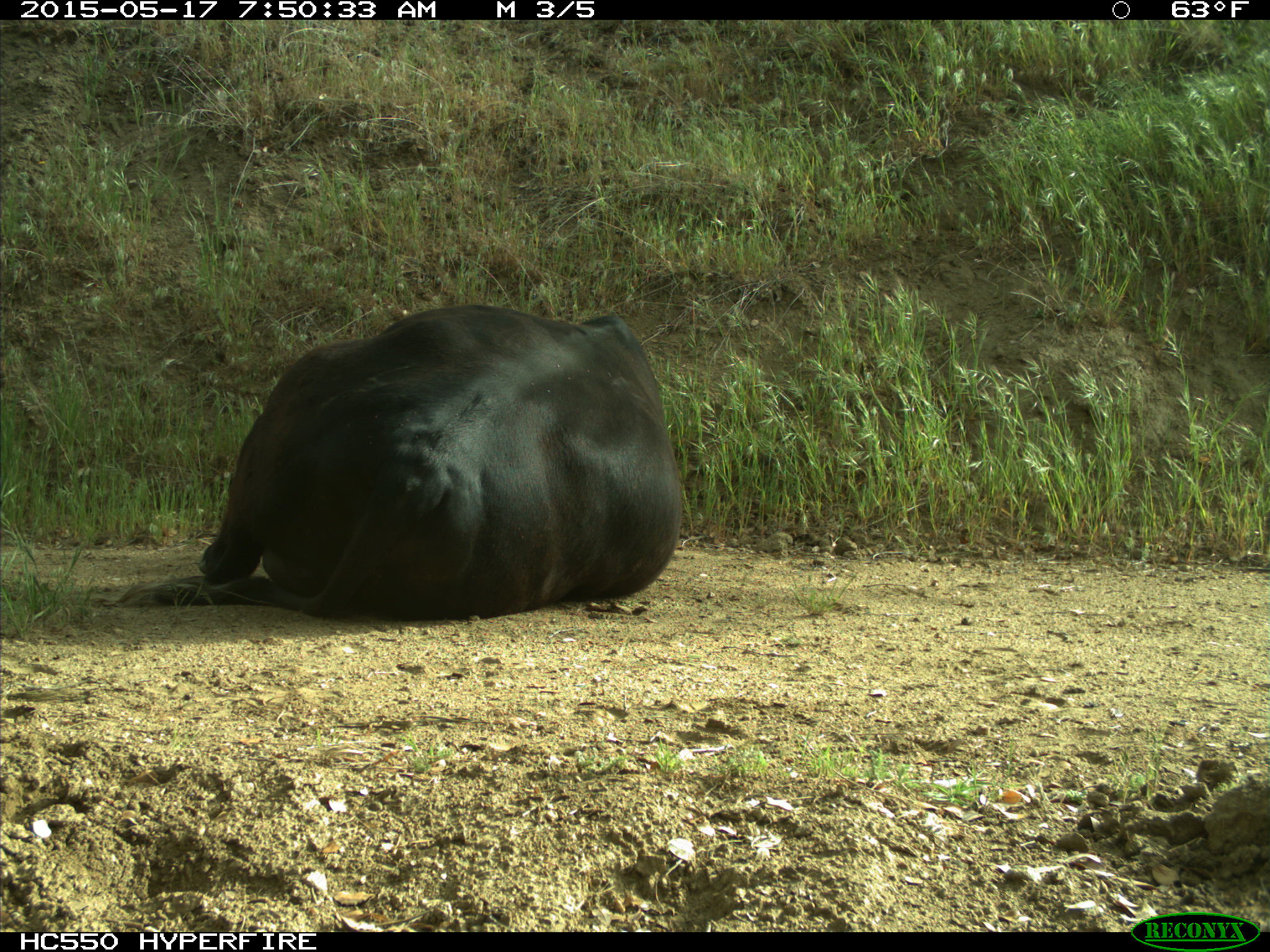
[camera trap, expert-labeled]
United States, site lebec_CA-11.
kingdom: Animalia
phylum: Chordata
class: Mammalia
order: Artiodactyla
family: Bovidae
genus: Bos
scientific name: Bos taurus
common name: domestic cow